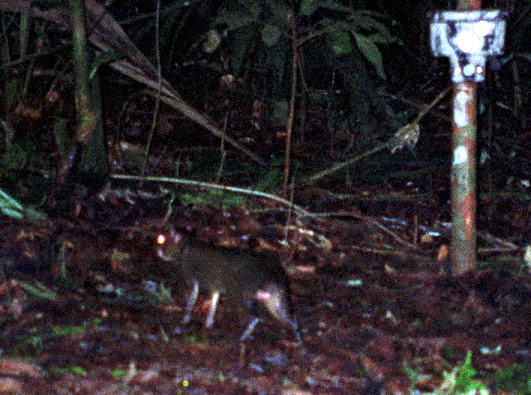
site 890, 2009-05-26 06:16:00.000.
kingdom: Animalia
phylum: Chordata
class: Mammalia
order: Rodentia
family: Dasyproctidae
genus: Myoprocta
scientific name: Myoprocta pratti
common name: green acouchi